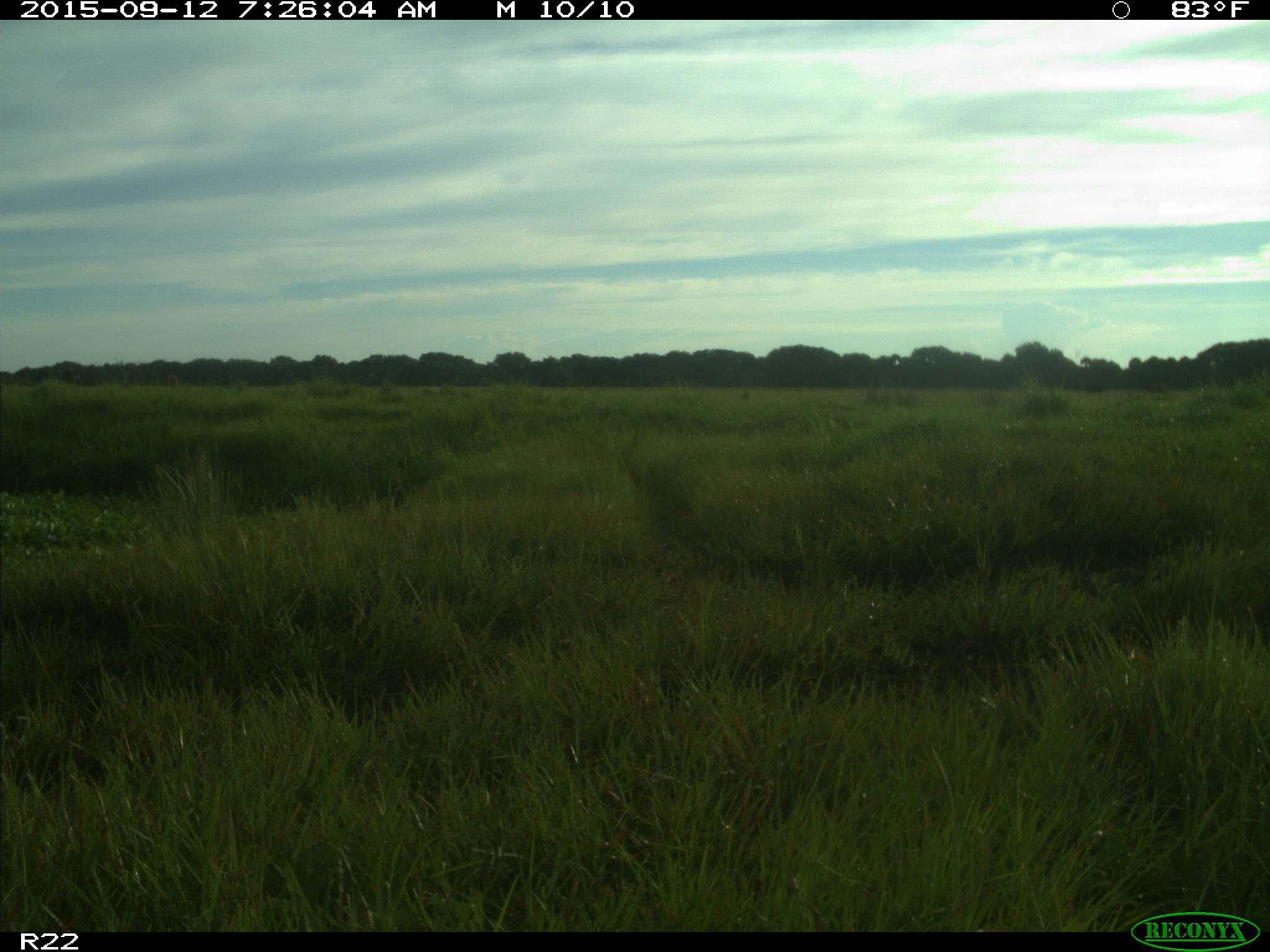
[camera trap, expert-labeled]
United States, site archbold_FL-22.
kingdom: Animalia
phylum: Chordata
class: Mammalia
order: Artiodactyla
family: Bovidae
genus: Bos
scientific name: Bos taurus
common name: domestic cow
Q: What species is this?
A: Bos taurus (domestic cow).